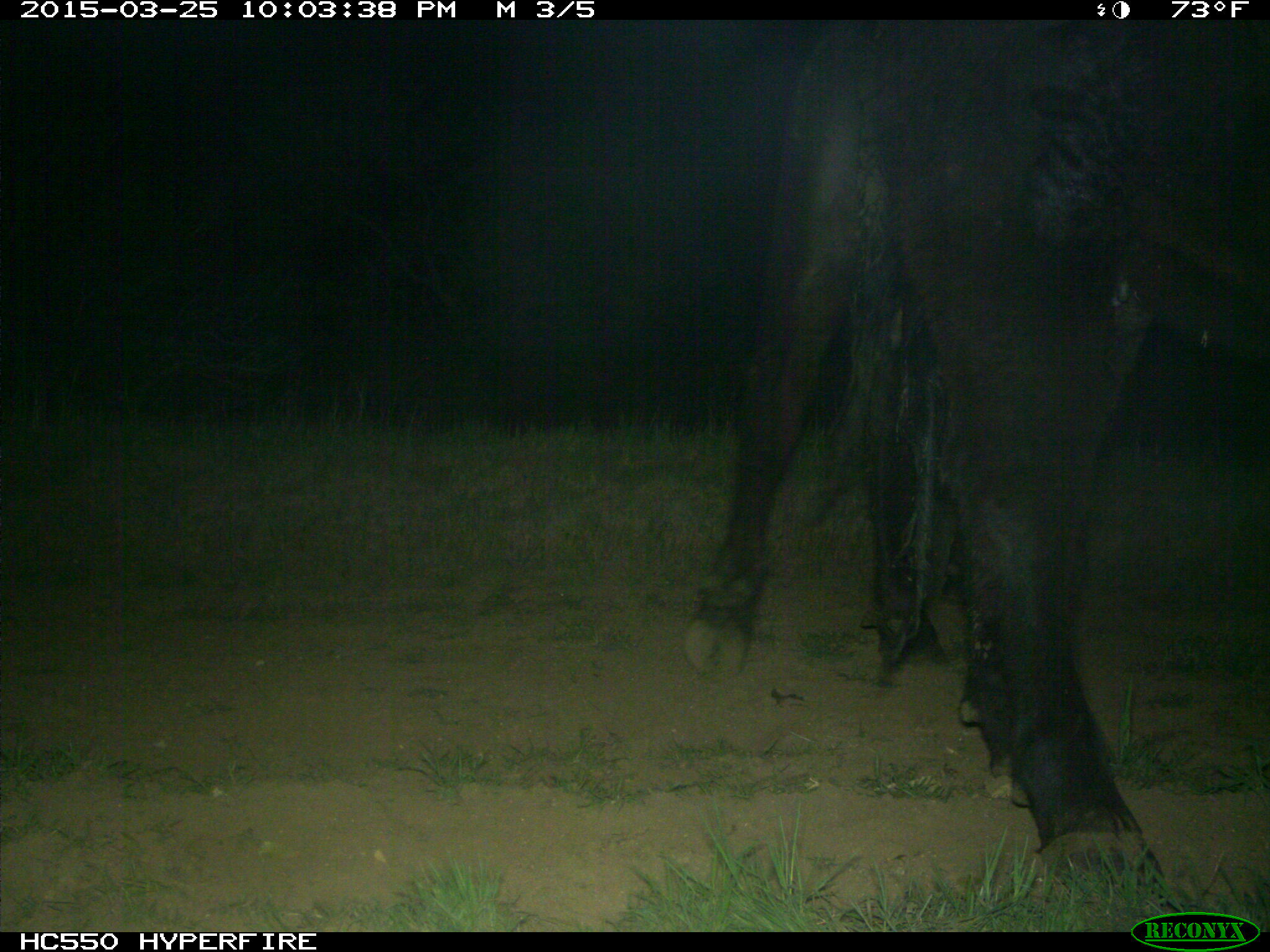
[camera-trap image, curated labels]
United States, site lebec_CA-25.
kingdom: Animalia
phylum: Chordata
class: Mammalia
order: Artiodactyla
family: Bovidae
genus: Bos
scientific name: Bos taurus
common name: domestic cow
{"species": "Bos taurus (domestic cow)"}